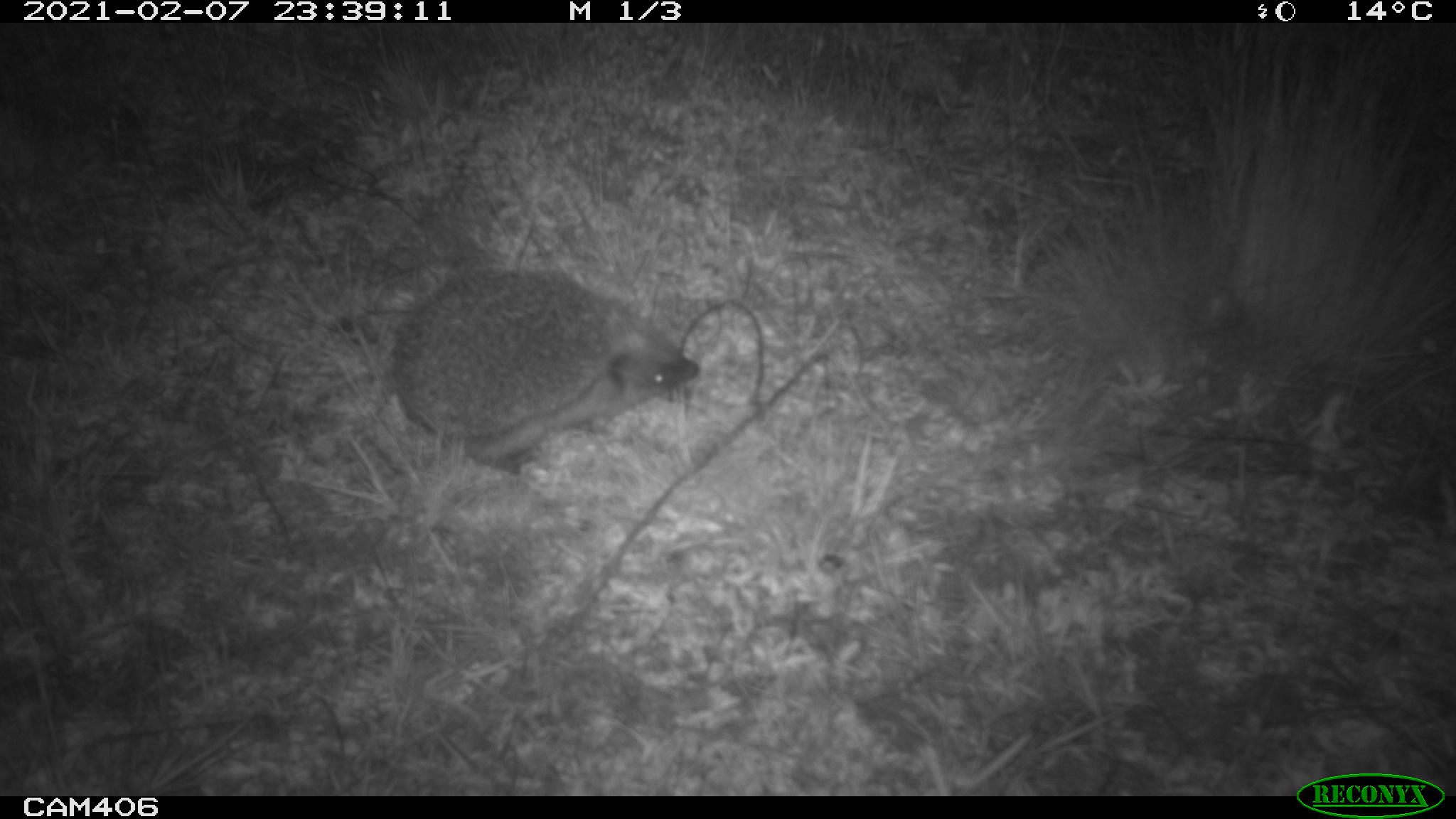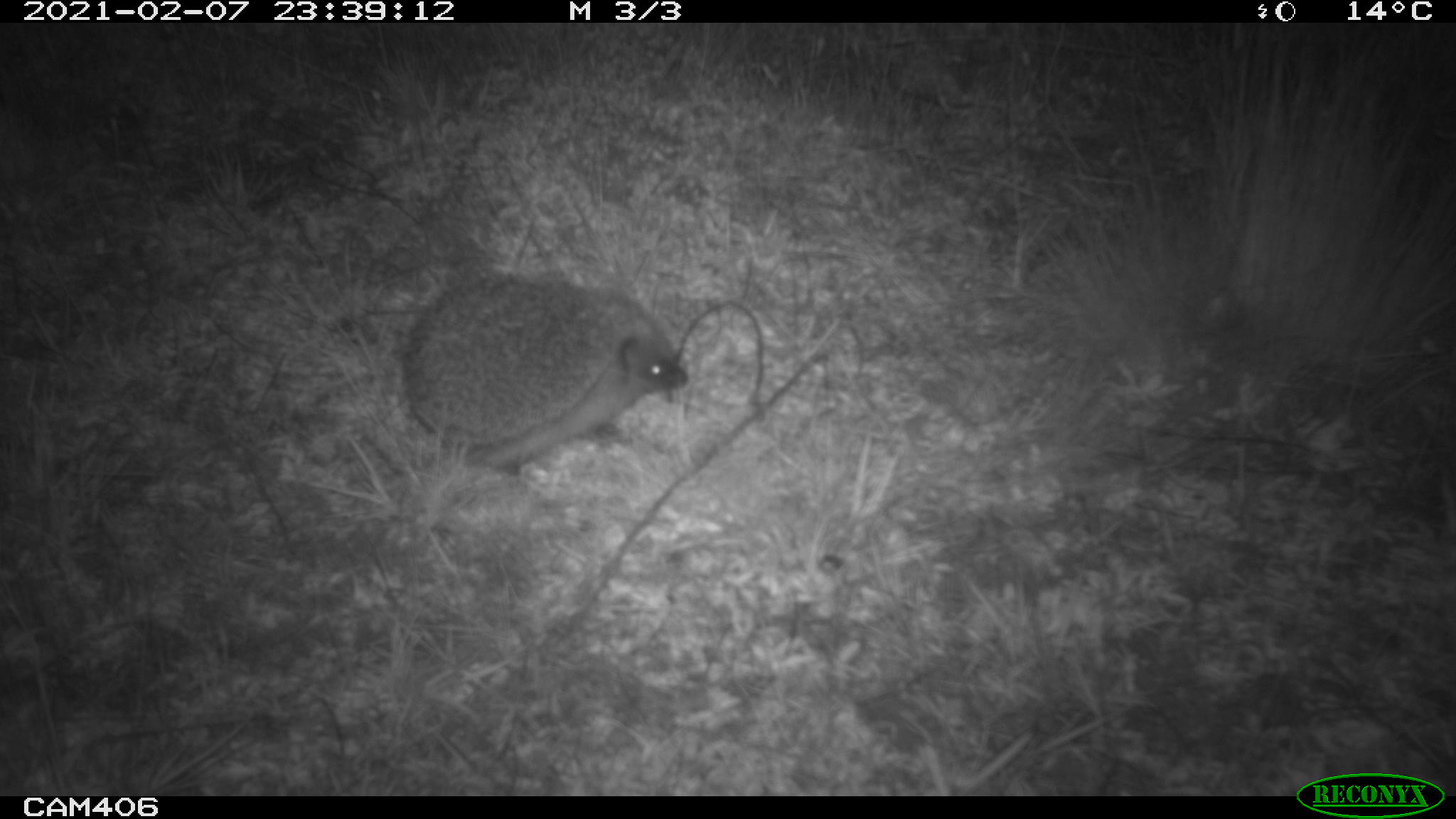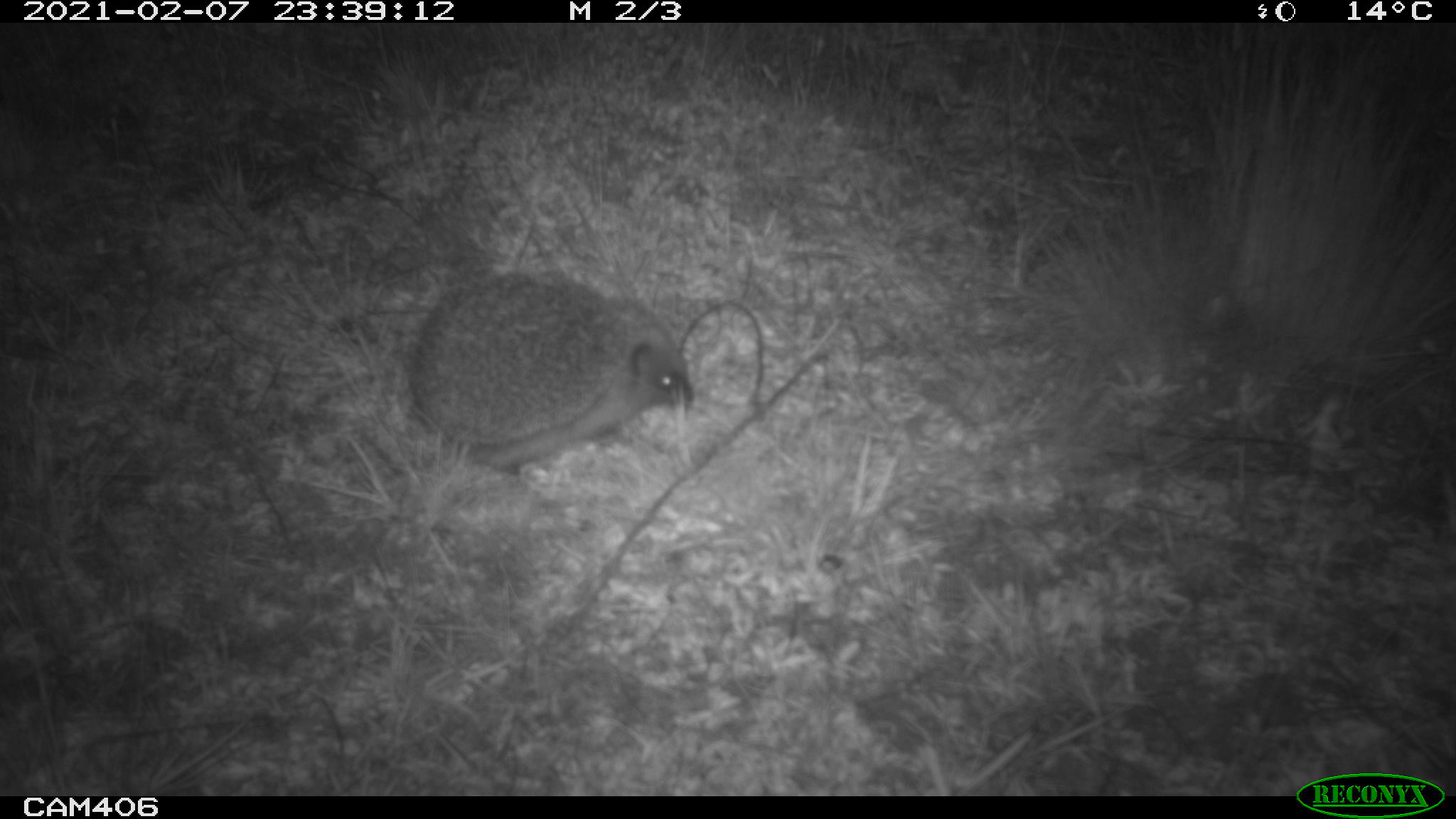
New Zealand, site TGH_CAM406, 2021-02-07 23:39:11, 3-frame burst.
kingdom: Animalia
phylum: Chordata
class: Mammalia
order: Eulipotyphla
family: Erinaceidae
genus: Erinaceus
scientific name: Erinaceus europaeus europaeus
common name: european hedgehog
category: hedgehog